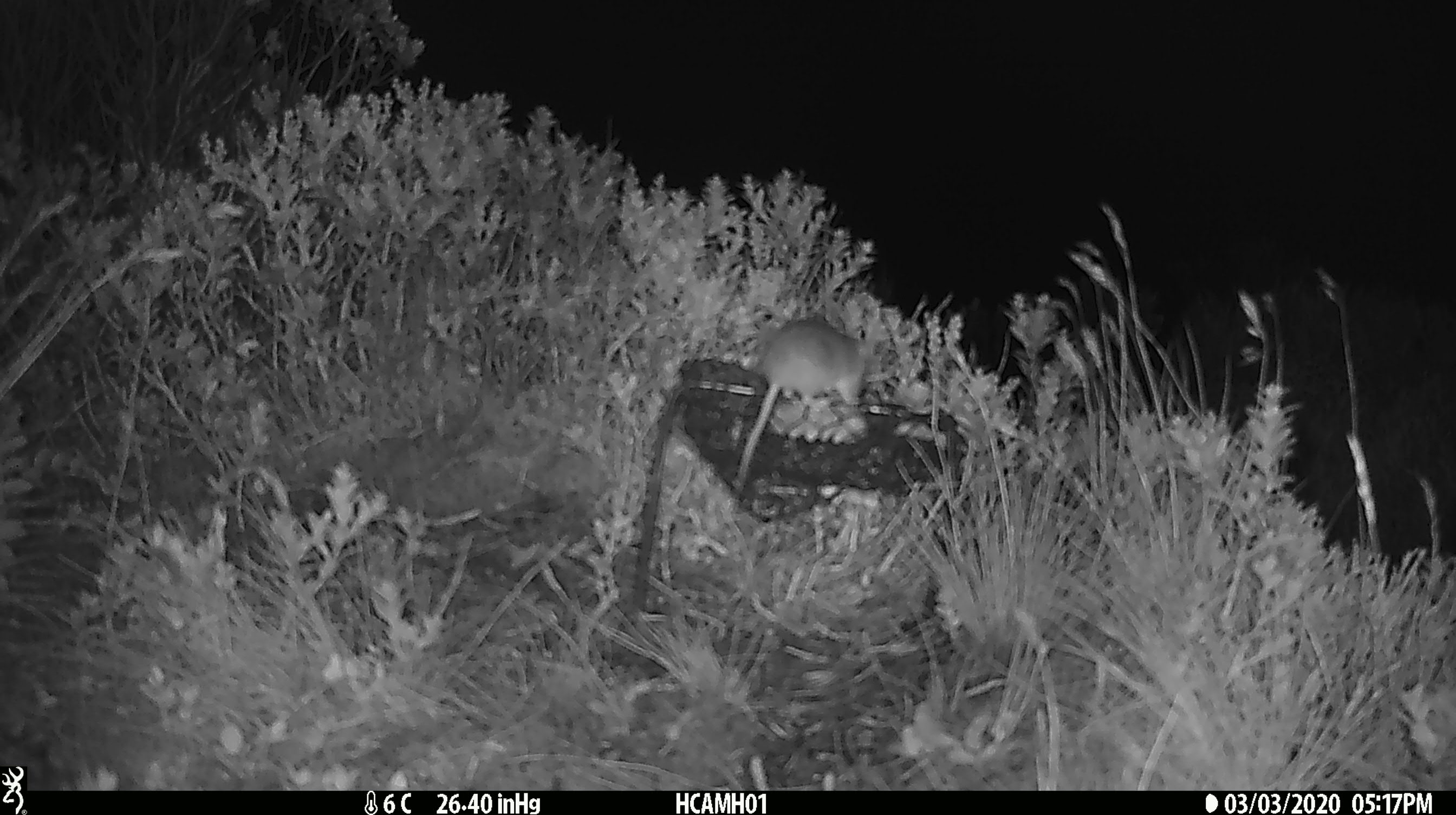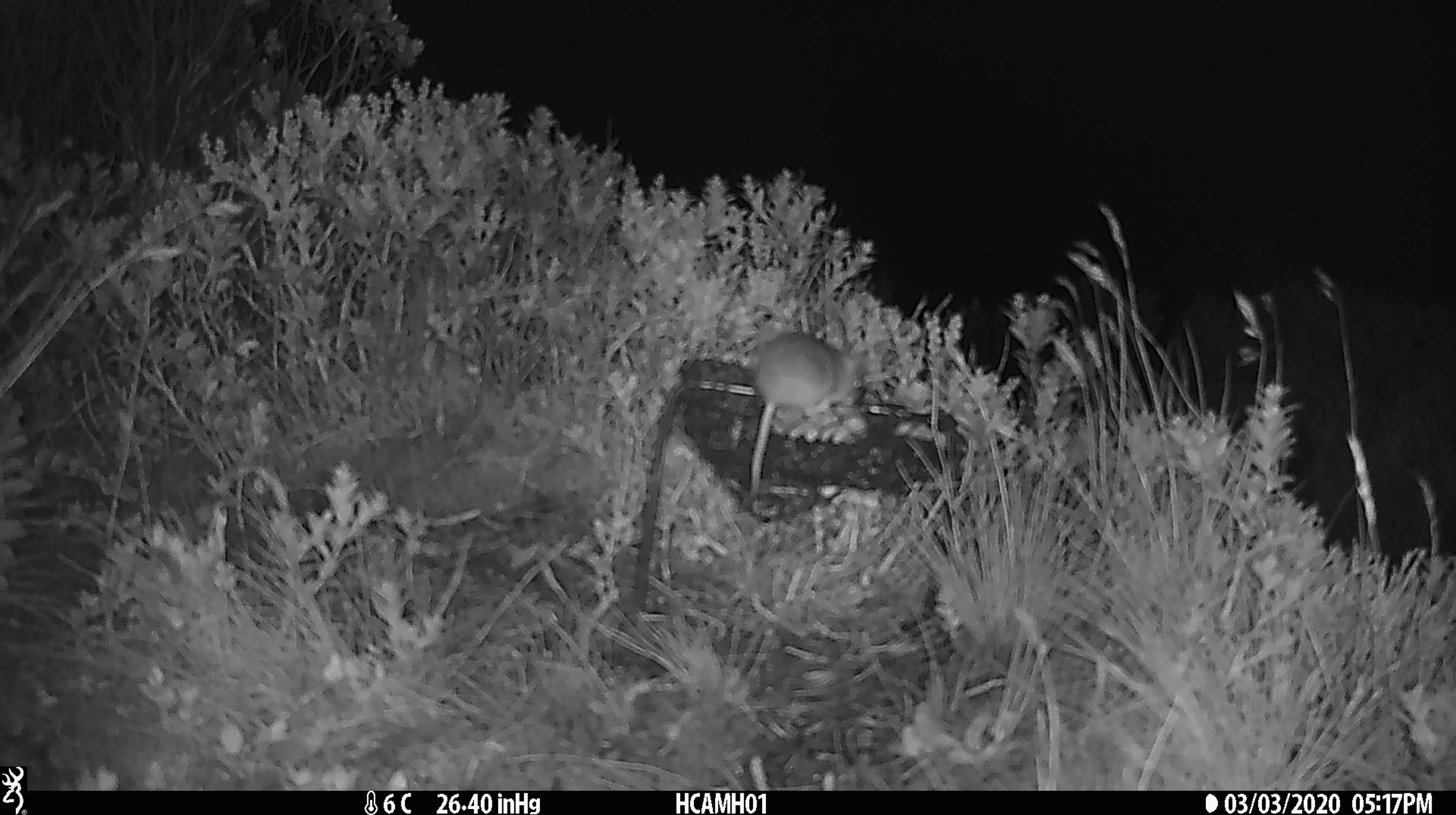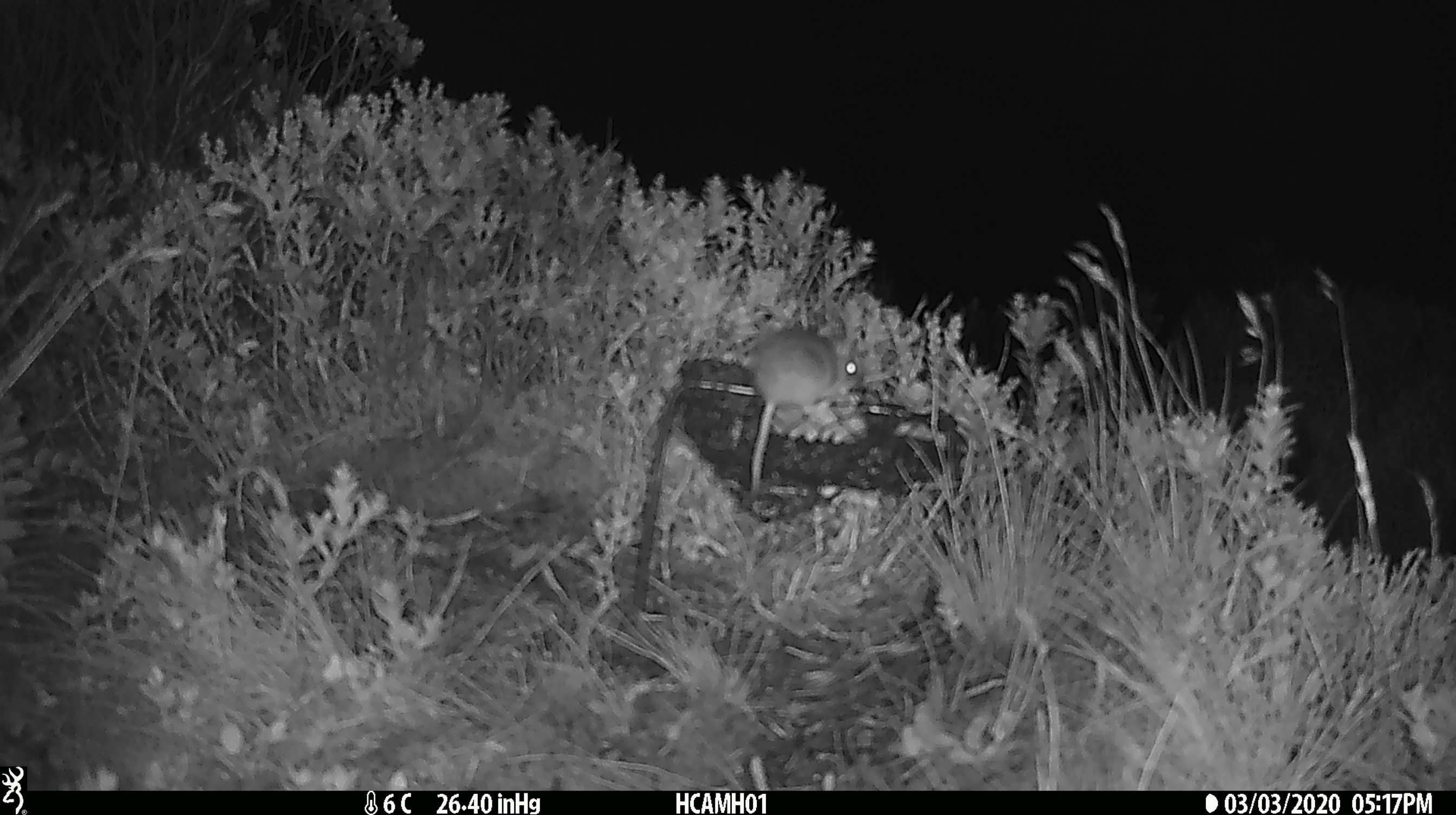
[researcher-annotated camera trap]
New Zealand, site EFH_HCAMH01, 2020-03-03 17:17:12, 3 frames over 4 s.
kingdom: Animalia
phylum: Chordata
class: Mammalia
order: Rodentia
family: Muridae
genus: Mus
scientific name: Mus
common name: mouse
Mouse (Mus).